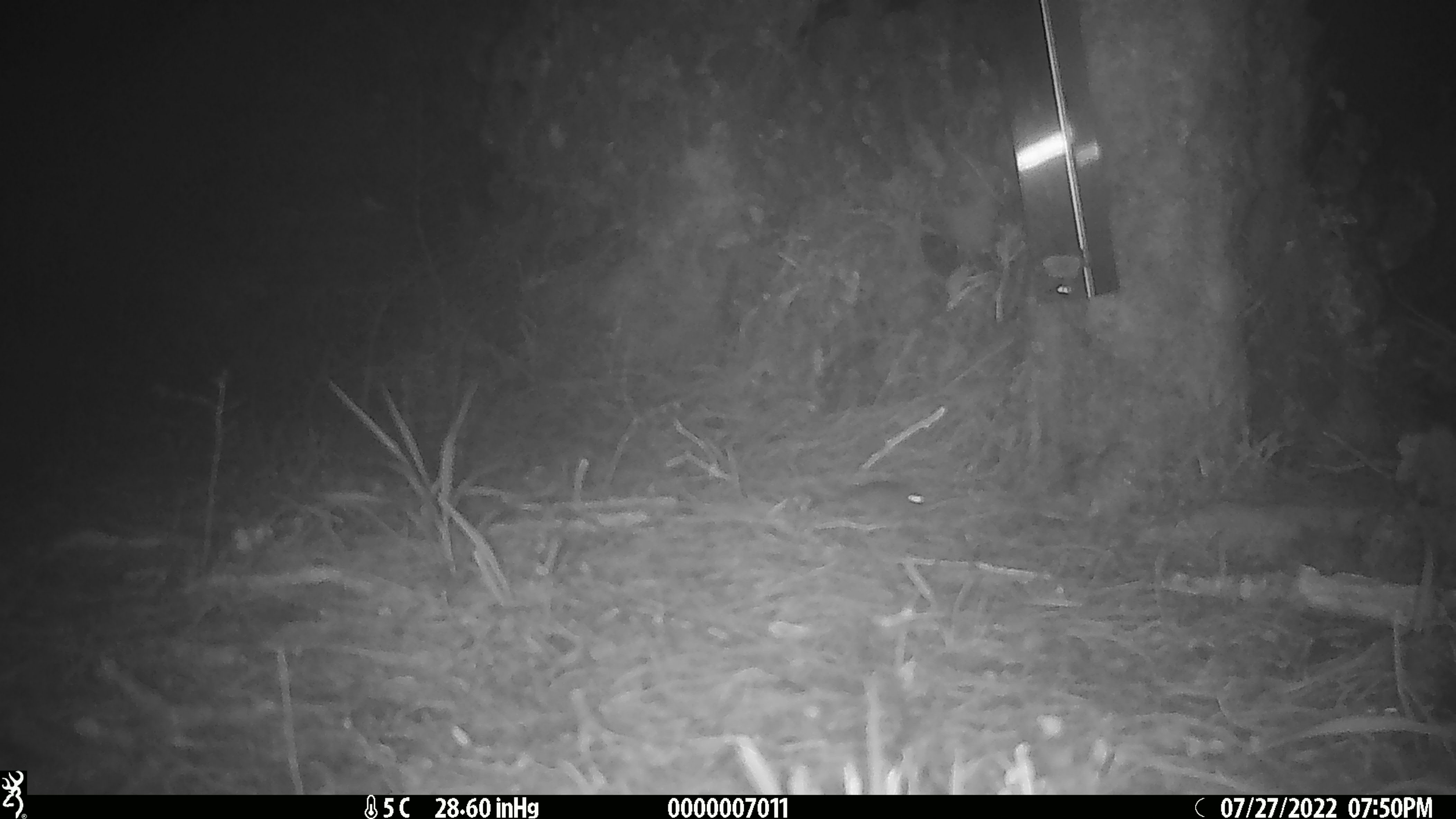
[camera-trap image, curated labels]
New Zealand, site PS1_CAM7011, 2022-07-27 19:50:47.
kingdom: Animalia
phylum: Chordata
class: Mammalia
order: Rodentia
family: Muridae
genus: Mus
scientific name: Mus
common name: mouse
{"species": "mouse (Mus)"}